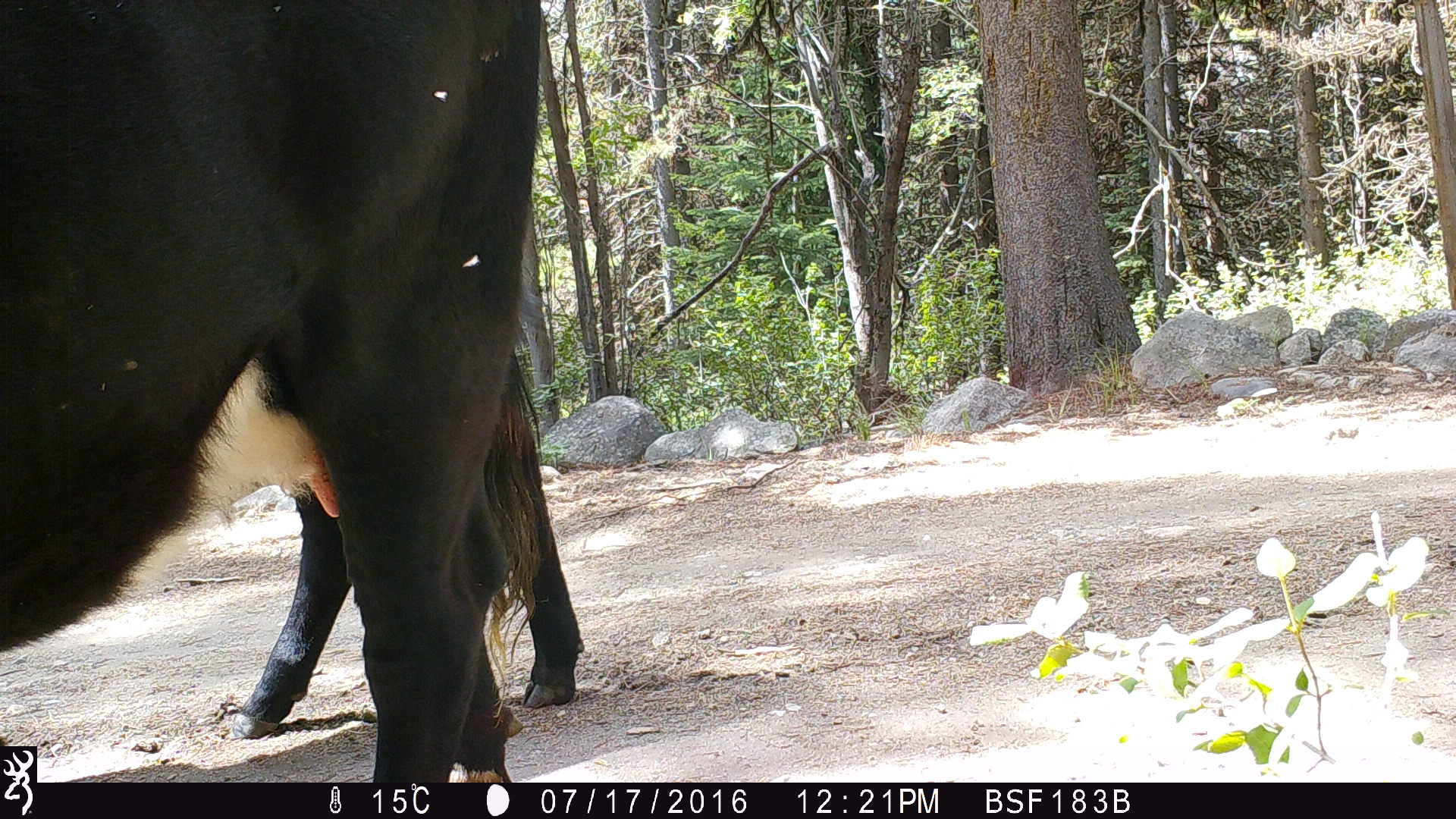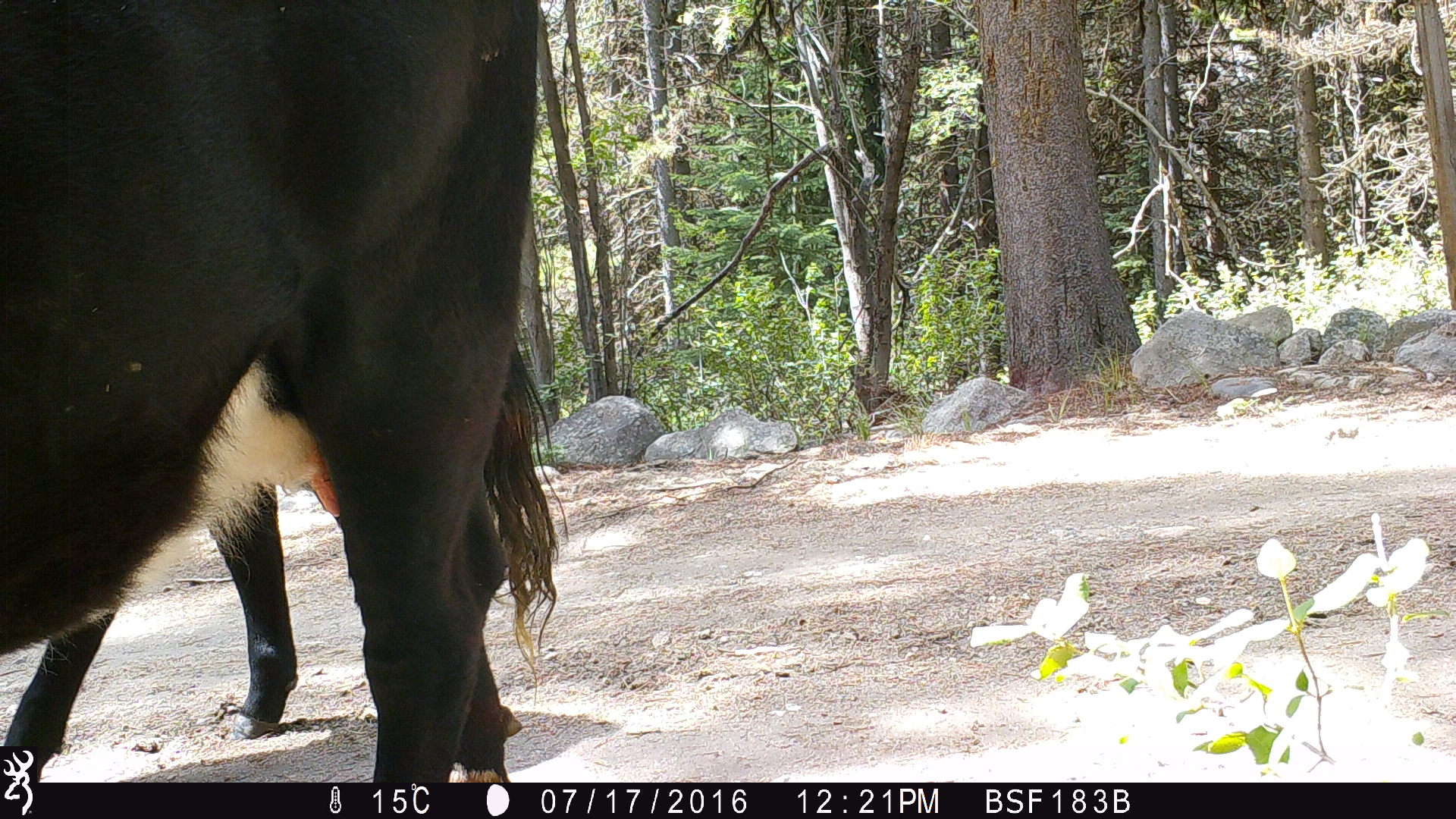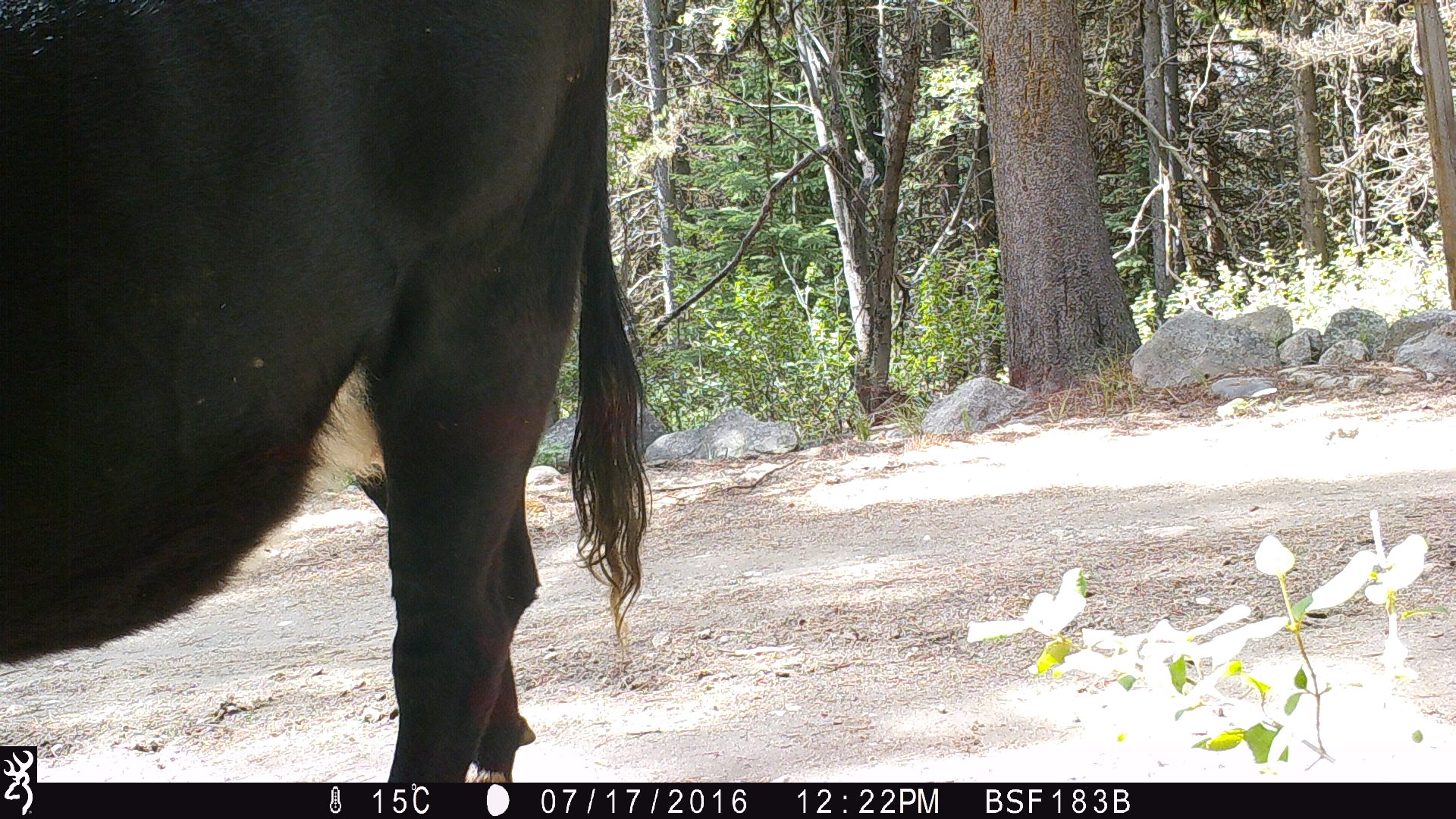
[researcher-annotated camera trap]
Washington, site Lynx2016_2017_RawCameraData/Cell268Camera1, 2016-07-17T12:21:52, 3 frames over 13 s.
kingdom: Animalia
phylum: Chordata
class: Mammalia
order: Artiodactyla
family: Bovidae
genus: Bos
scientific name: Bos taurus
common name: domestic cattle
Domestic cattle (Bos taurus). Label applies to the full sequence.